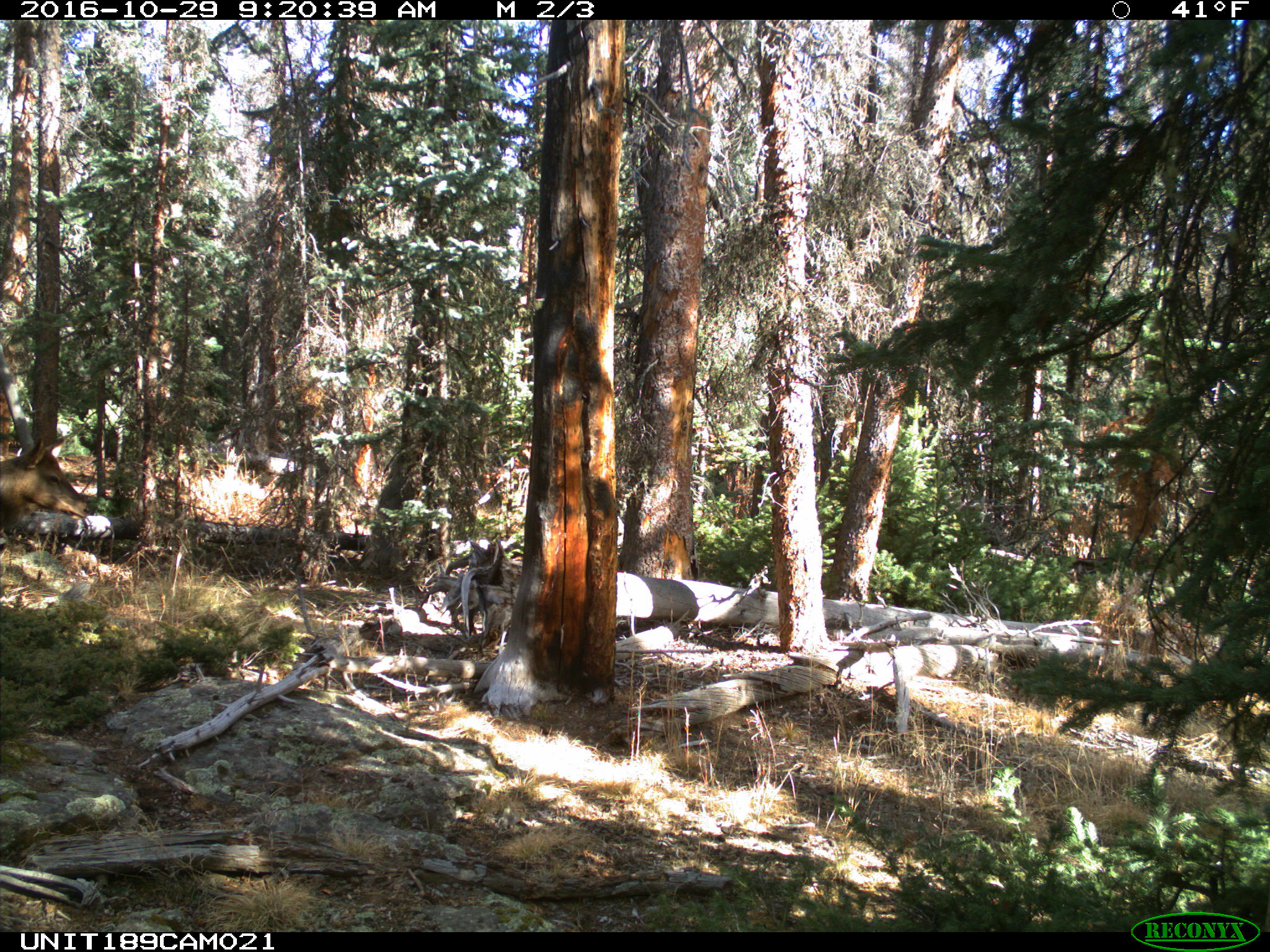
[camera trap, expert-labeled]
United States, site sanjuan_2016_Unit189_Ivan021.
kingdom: Animalia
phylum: Chordata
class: Mammalia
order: Artiodactyla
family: Cervidae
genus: Cervus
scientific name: Cervus elaphus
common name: red deer